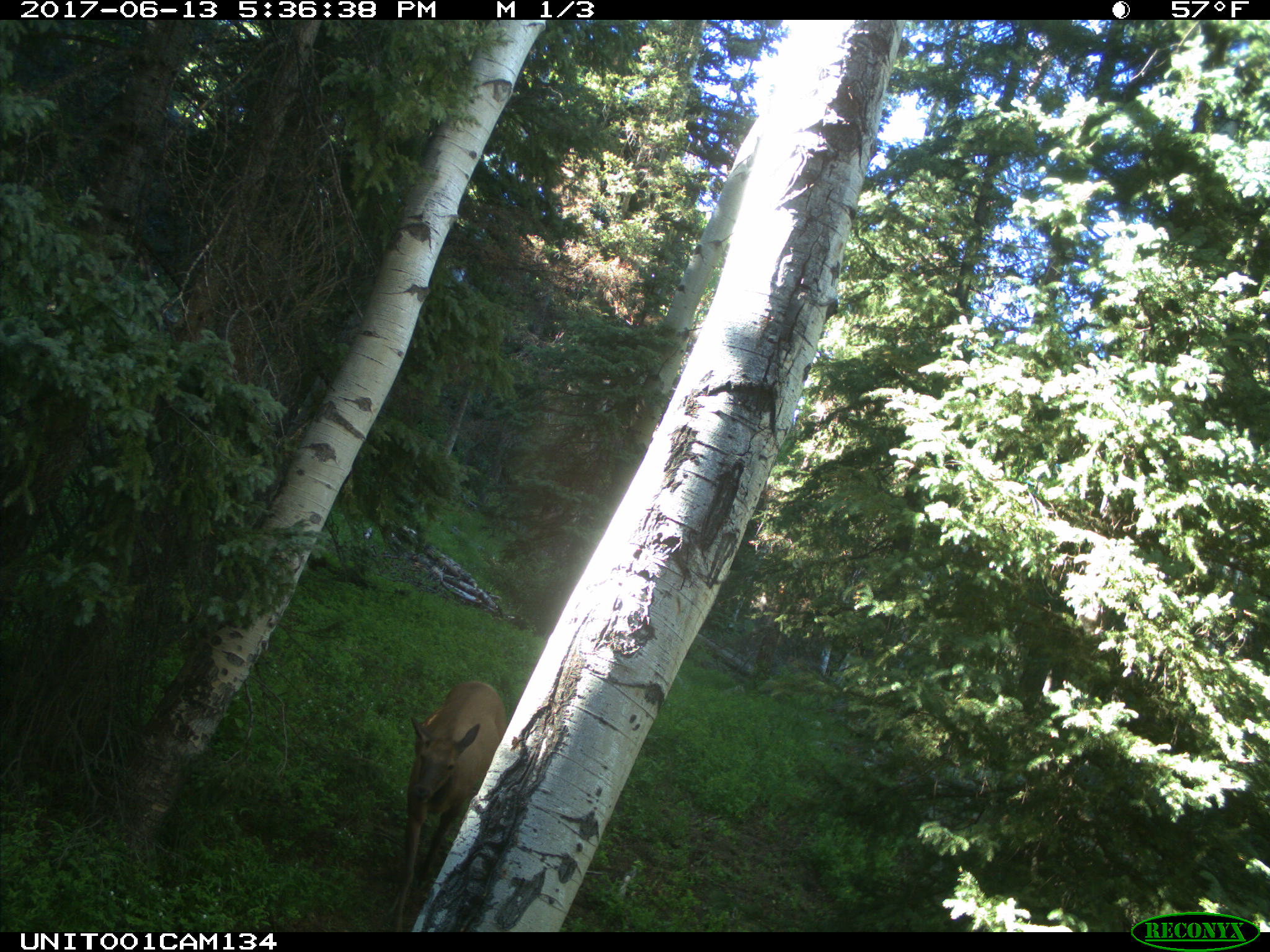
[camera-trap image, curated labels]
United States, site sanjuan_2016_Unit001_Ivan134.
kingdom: Animalia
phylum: Chordata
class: Mammalia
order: Artiodactyla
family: Cervidae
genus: Cervus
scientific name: Cervus elaphus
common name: red deer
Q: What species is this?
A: Cervus elaphus (red deer).